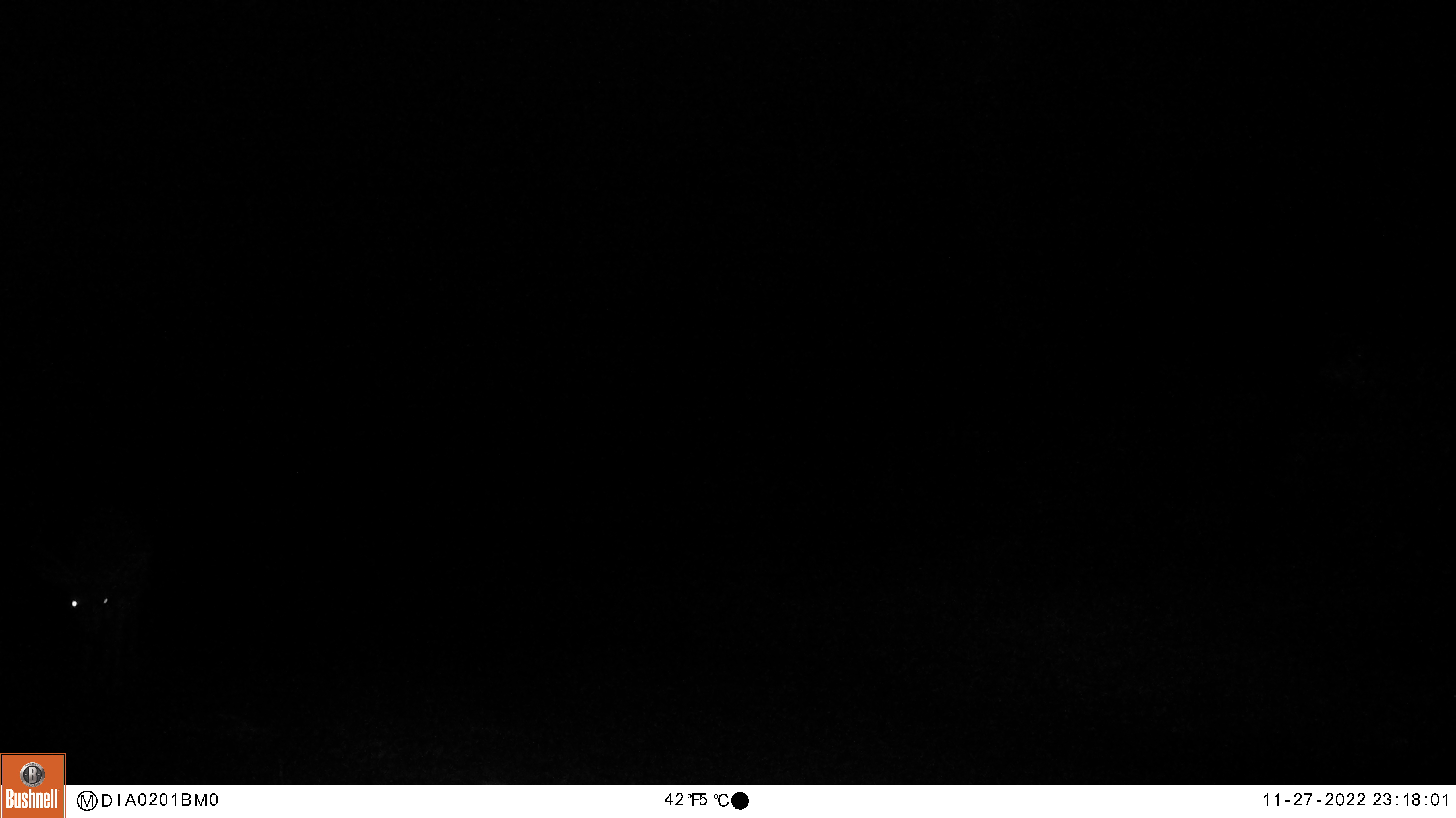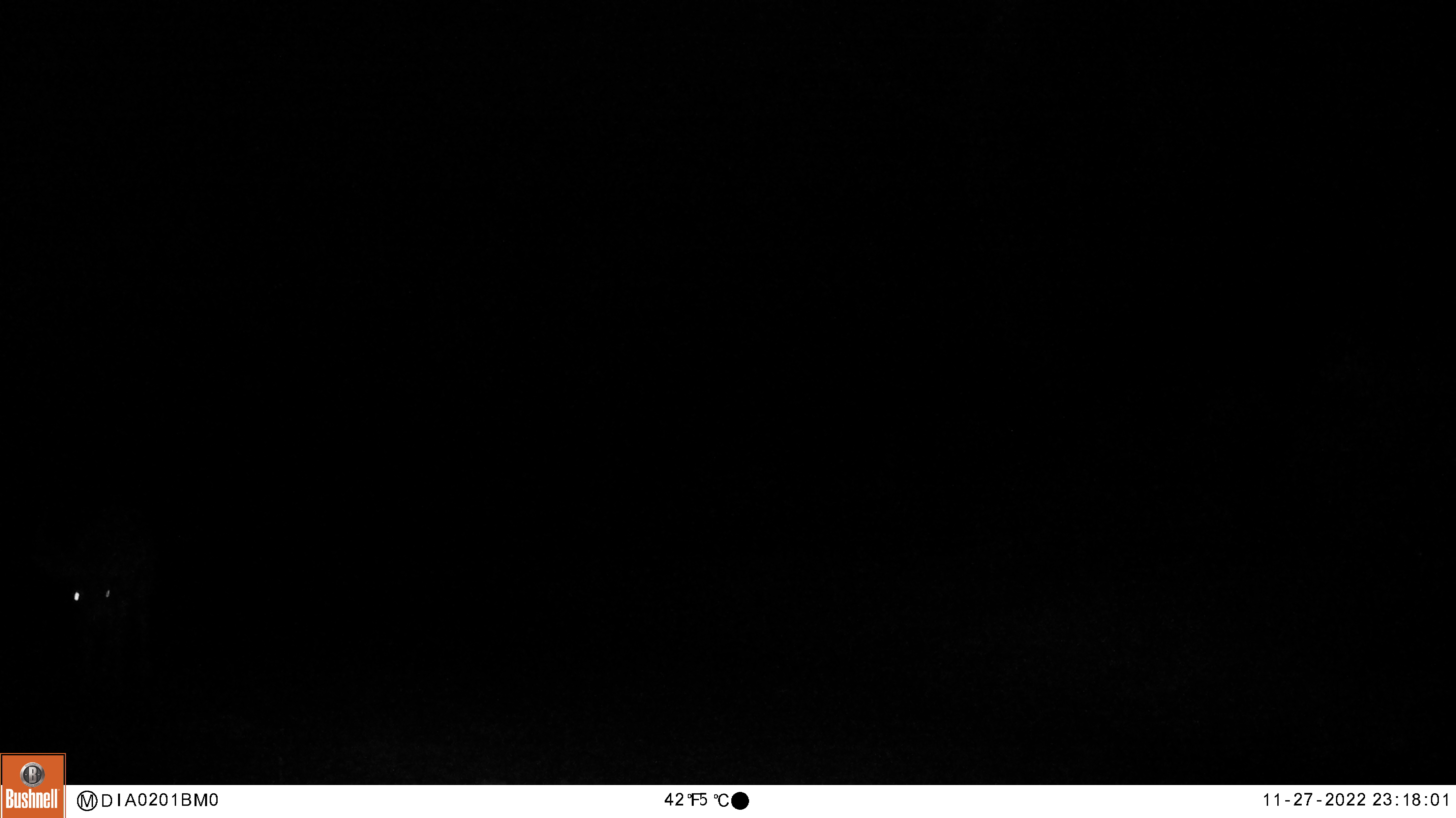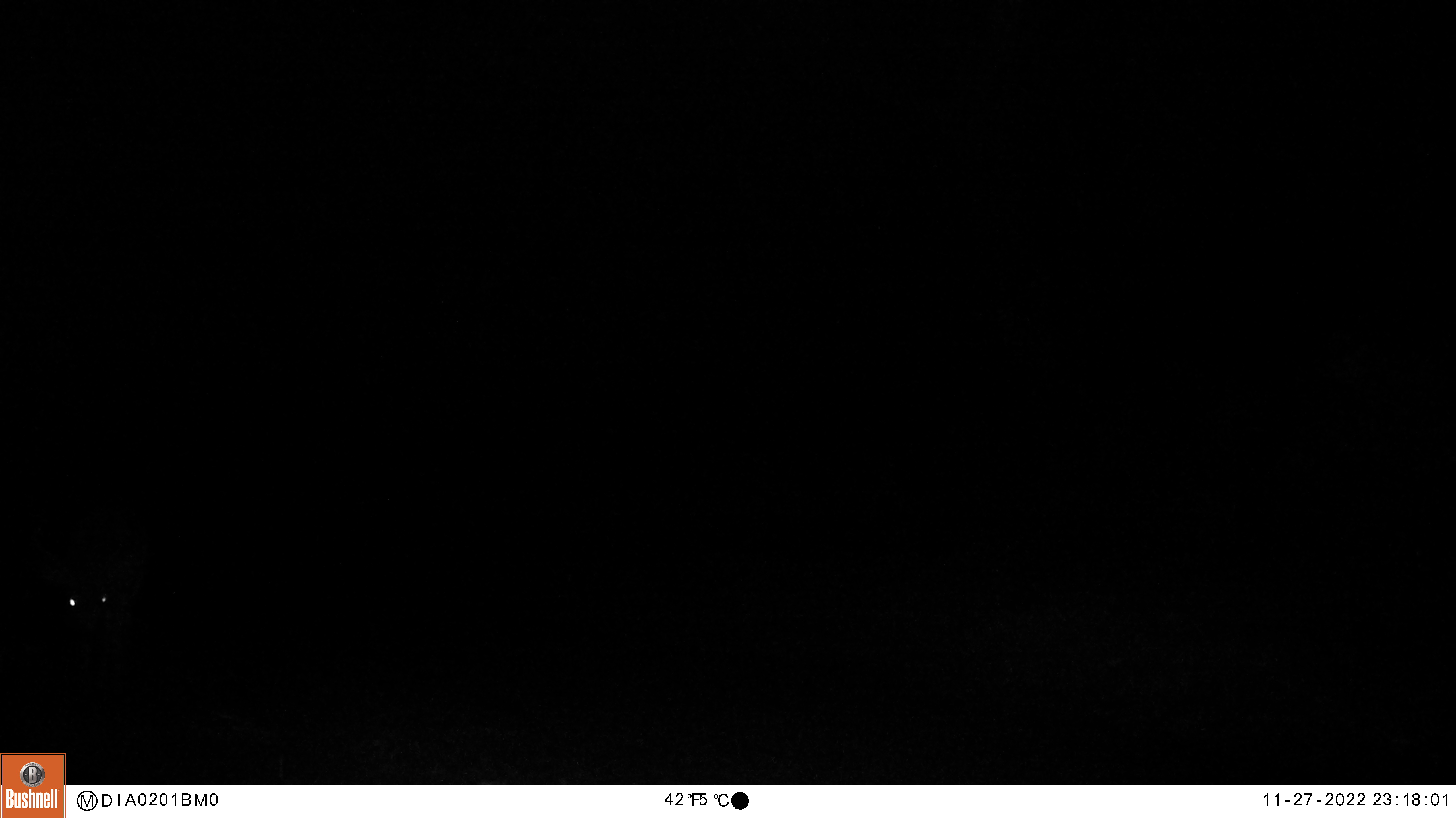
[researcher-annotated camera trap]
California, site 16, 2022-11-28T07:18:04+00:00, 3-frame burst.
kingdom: Animalia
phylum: Chordata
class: Mammalia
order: Artiodactyla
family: Cervidae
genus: Odocoileus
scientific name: Odocoileus hemionus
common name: mule deer